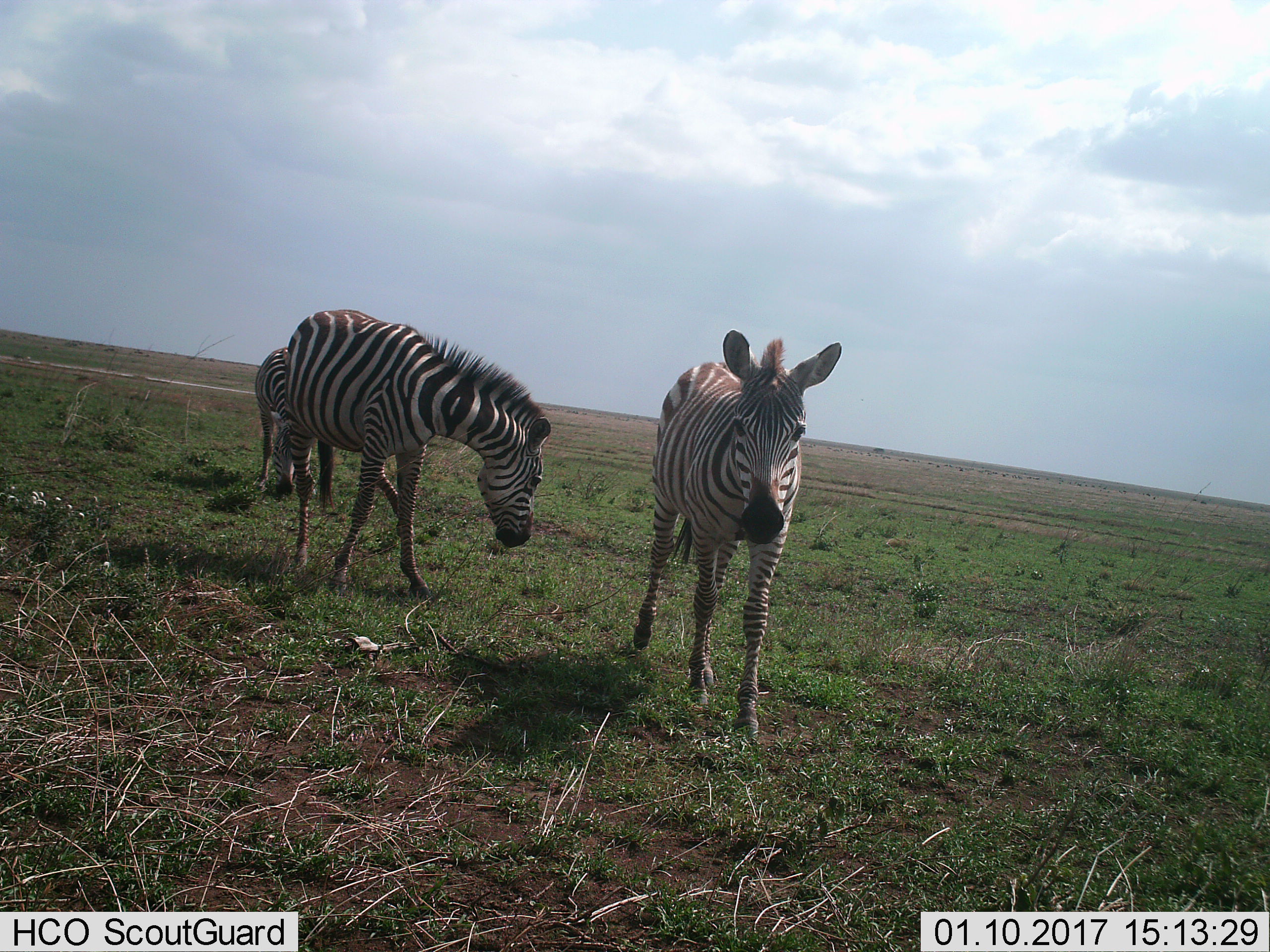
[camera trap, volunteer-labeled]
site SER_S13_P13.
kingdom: Animalia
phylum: Chordata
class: Mammalia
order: Perissodactyla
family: Equidae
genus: Equus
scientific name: Equus quagga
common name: plains zebra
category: zebraplains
Zebraplains (plains zebra) (Equus quagga), count 3. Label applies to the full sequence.